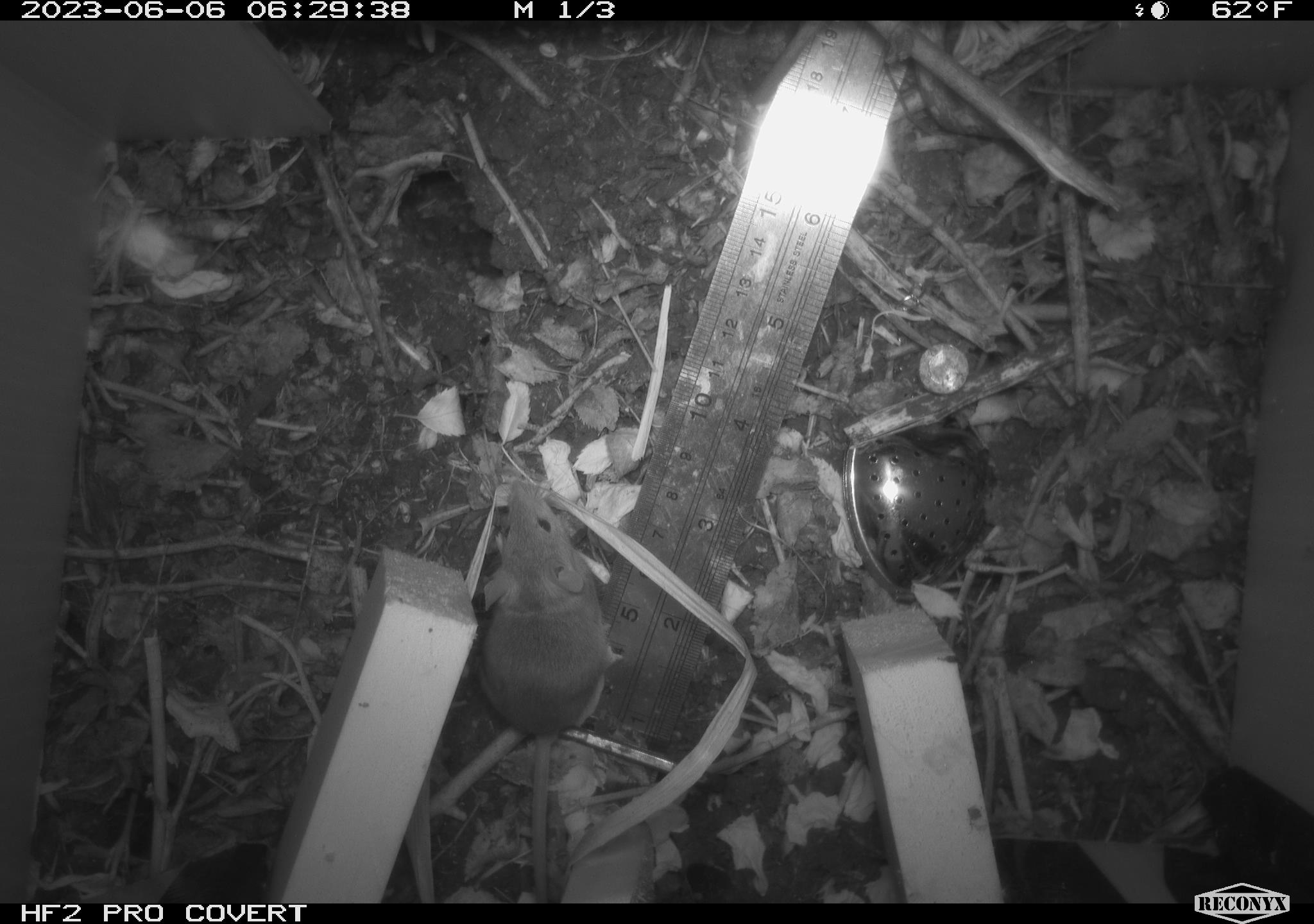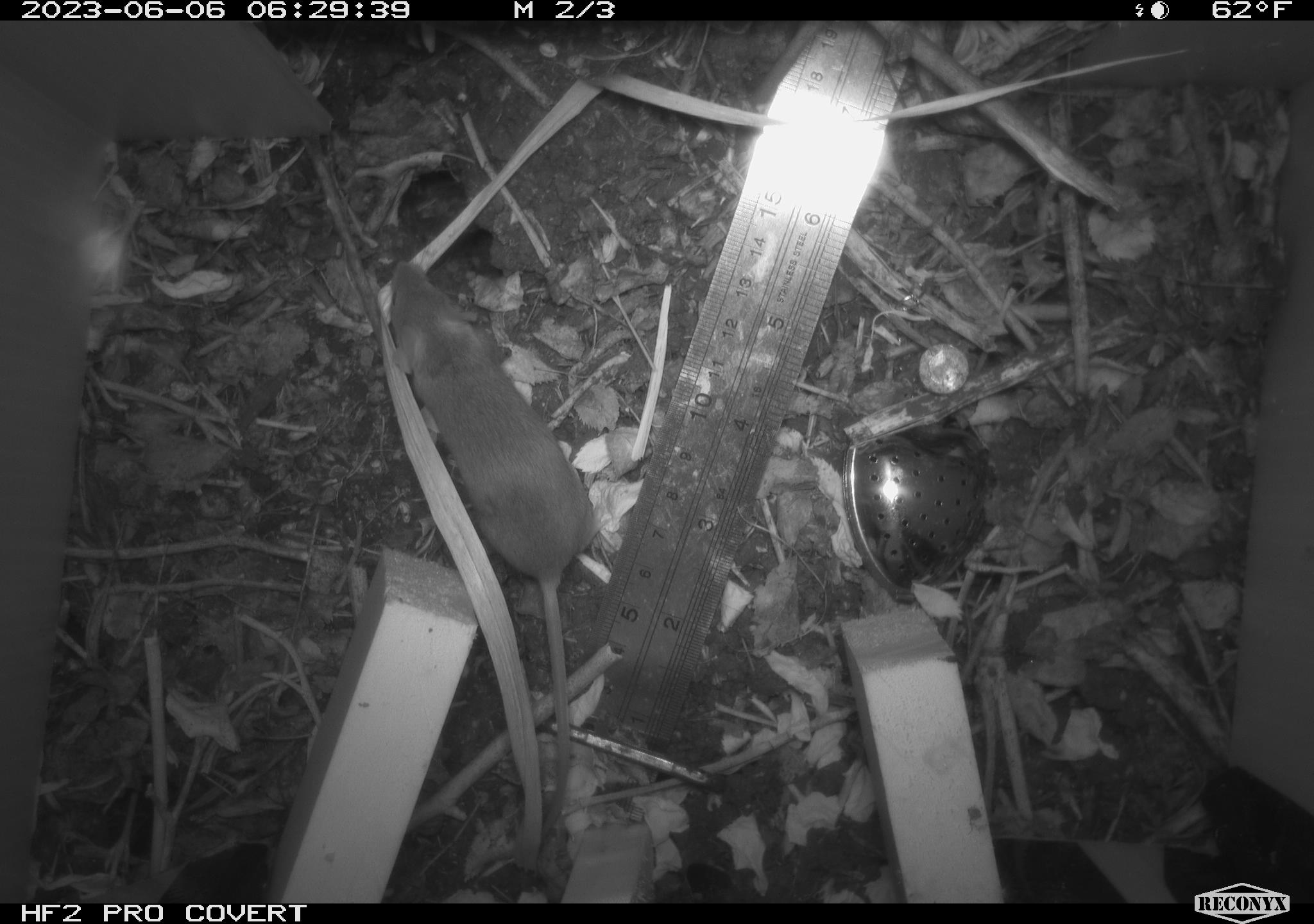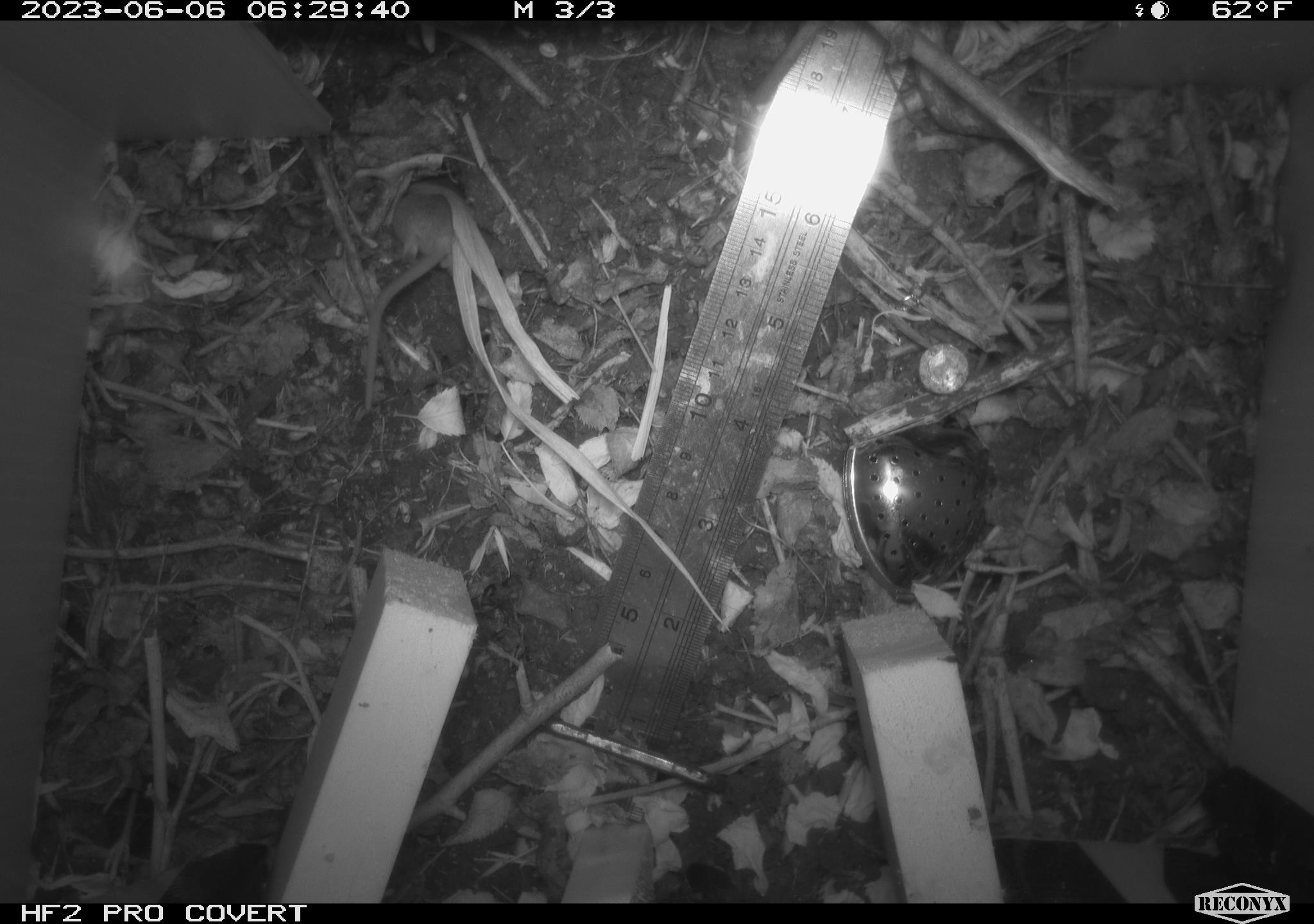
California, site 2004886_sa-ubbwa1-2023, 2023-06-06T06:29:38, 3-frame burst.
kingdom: Animalia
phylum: Chordata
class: Mammalia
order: Rodentia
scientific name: Rodentia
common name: rodent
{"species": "rodent (Rodentia)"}